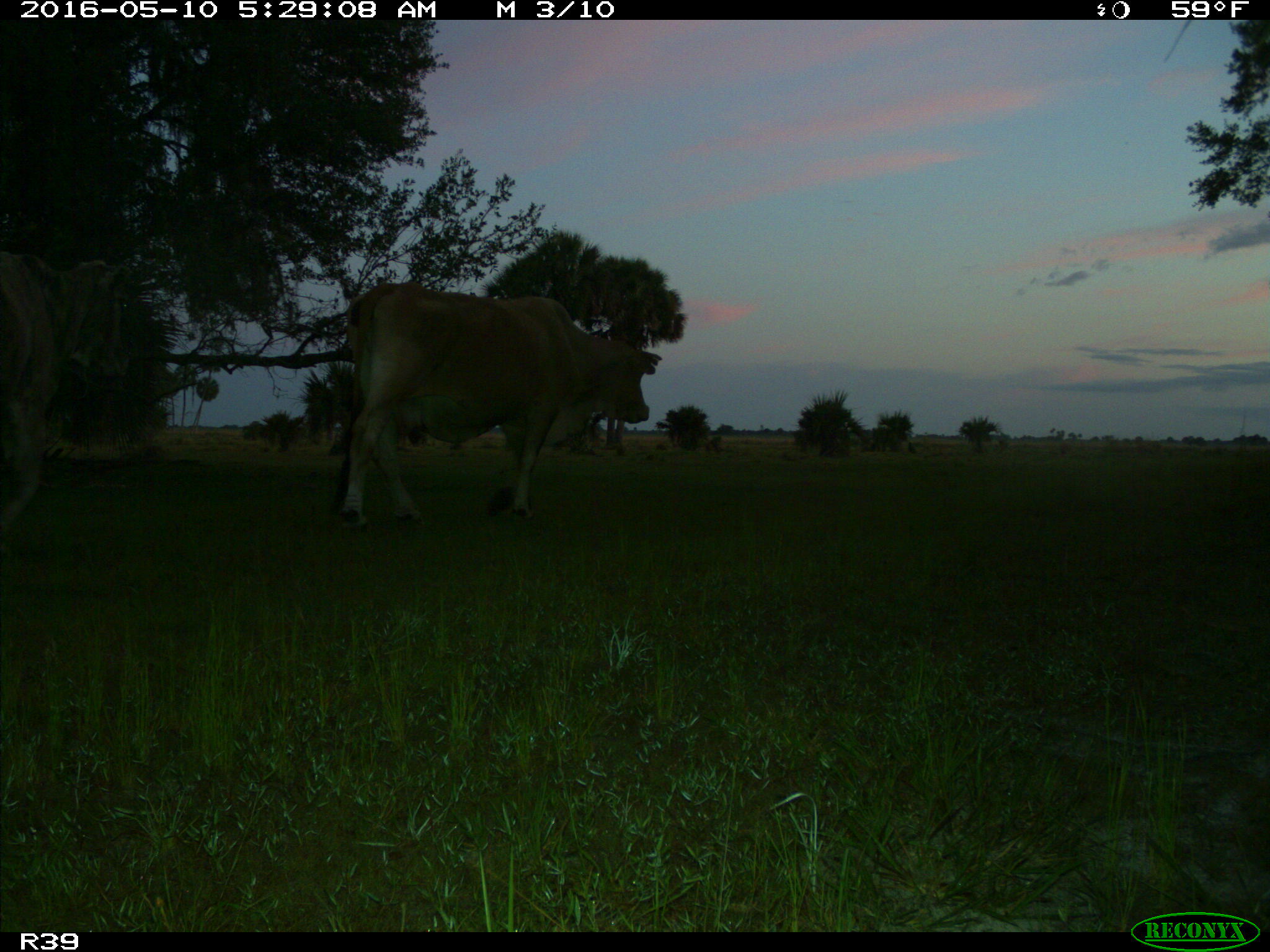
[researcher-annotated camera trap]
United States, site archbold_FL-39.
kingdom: Animalia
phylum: Chordata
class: Mammalia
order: Artiodactyla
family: Bovidae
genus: Bos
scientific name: Bos taurus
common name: domestic cow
Bos taurus (domestic cow).